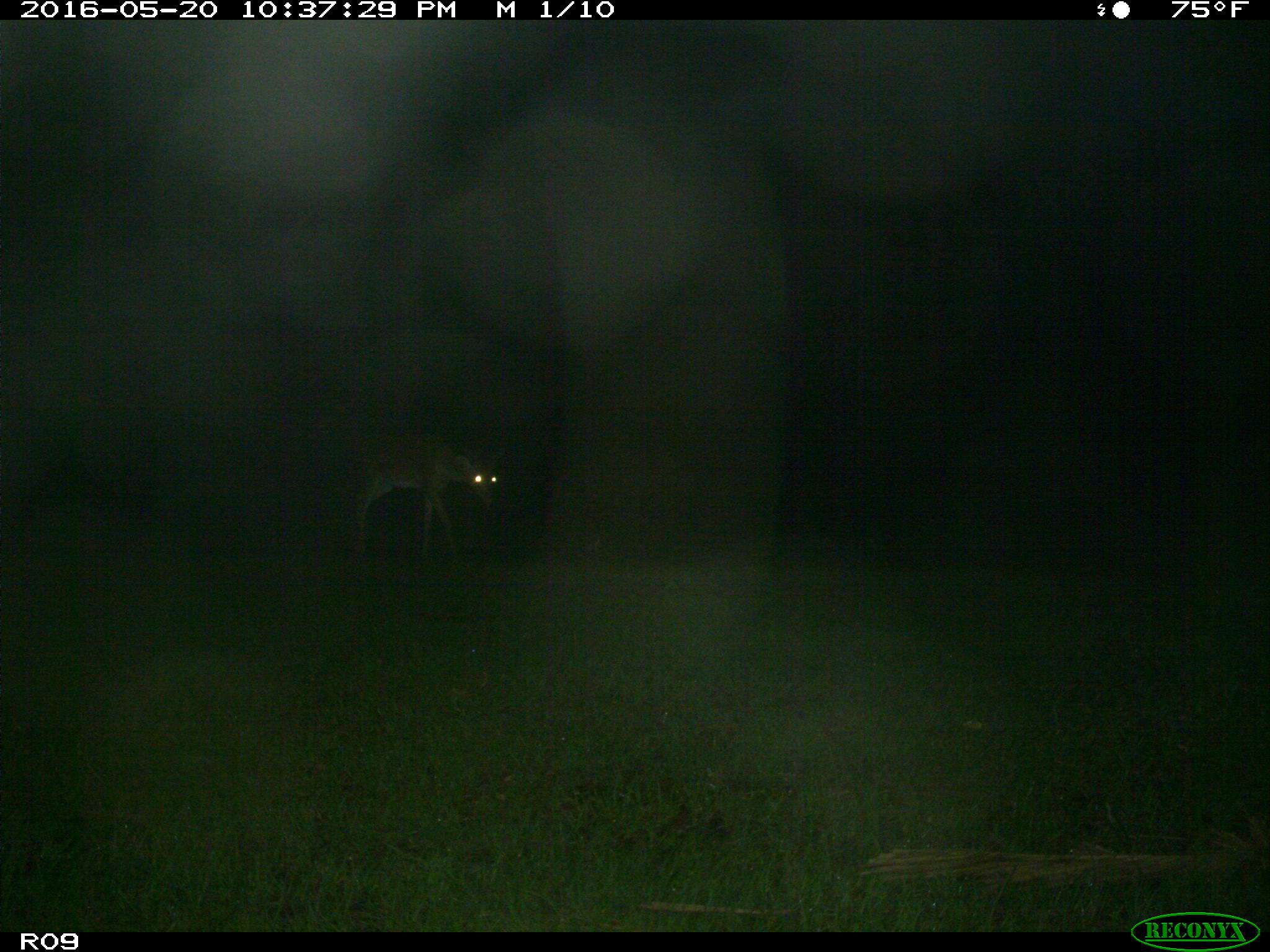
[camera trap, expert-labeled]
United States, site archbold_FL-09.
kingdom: Animalia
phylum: Chordata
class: Mammalia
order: Artiodactyla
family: Cervidae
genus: Odocoileus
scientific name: Odocoileus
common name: deer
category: unidentified deer